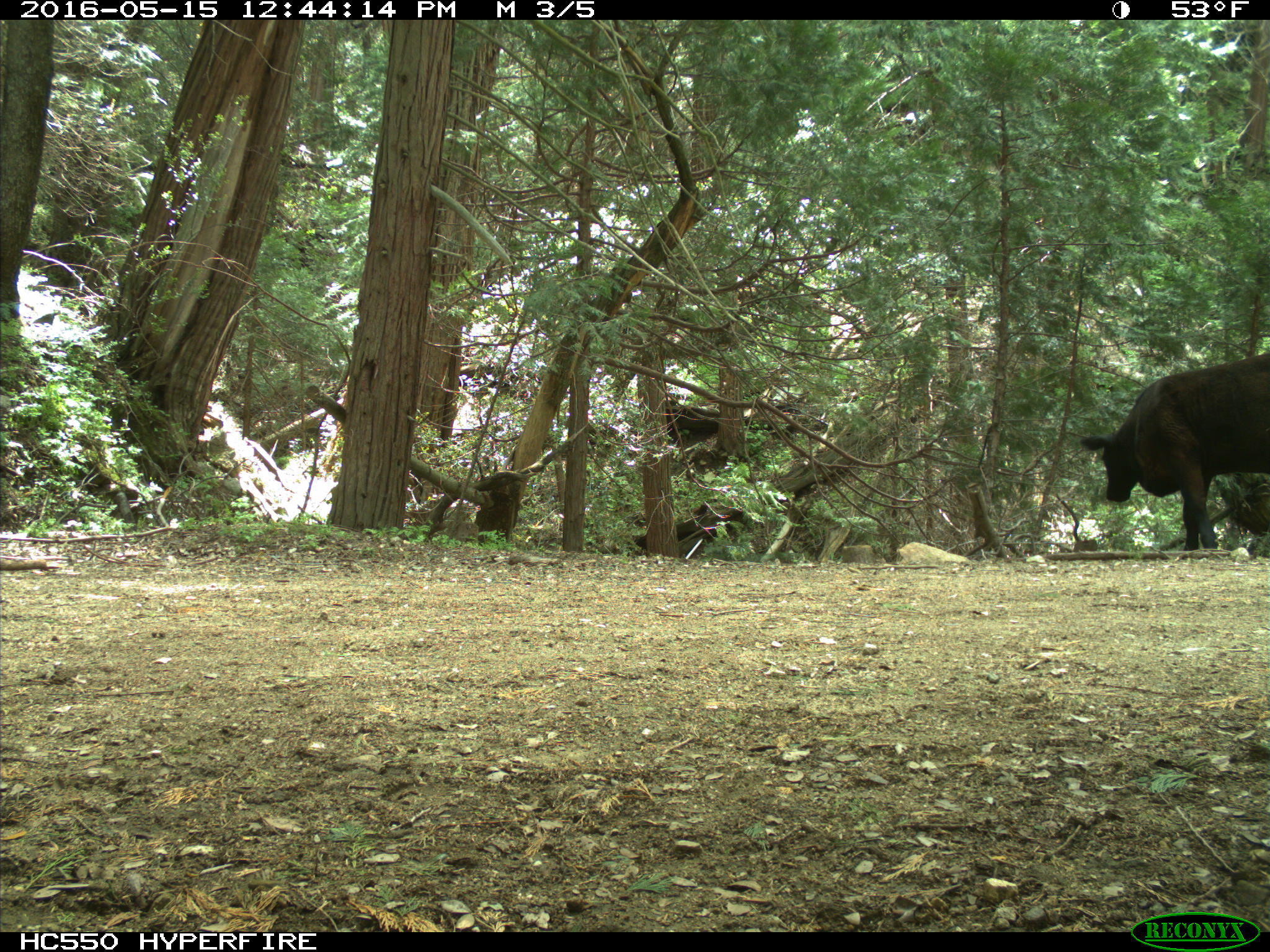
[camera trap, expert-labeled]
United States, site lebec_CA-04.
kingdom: Animalia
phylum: Chordata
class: Mammalia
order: Artiodactyla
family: Bovidae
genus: Bos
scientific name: Bos taurus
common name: domestic cow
Bos taurus (domestic cow).